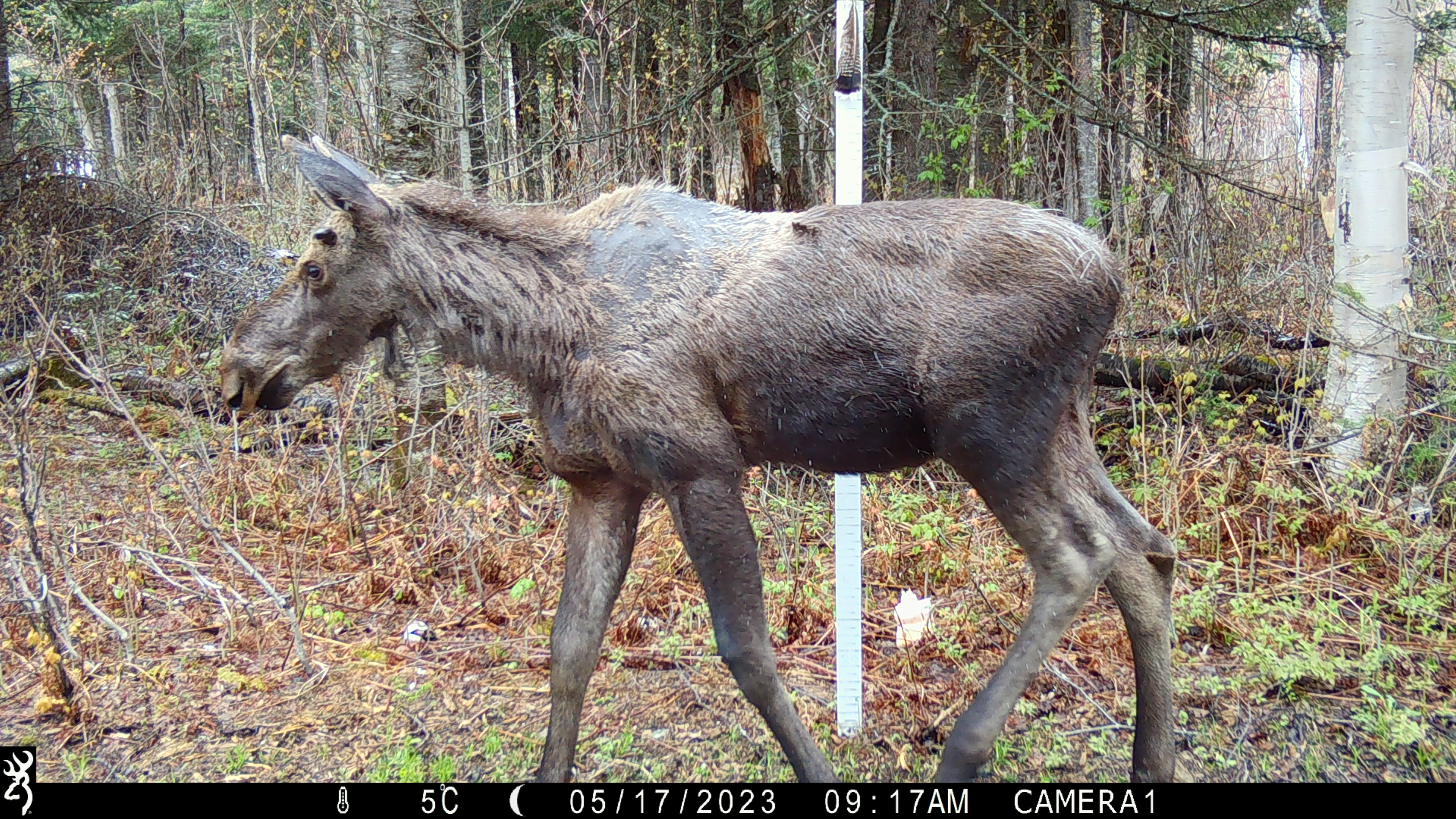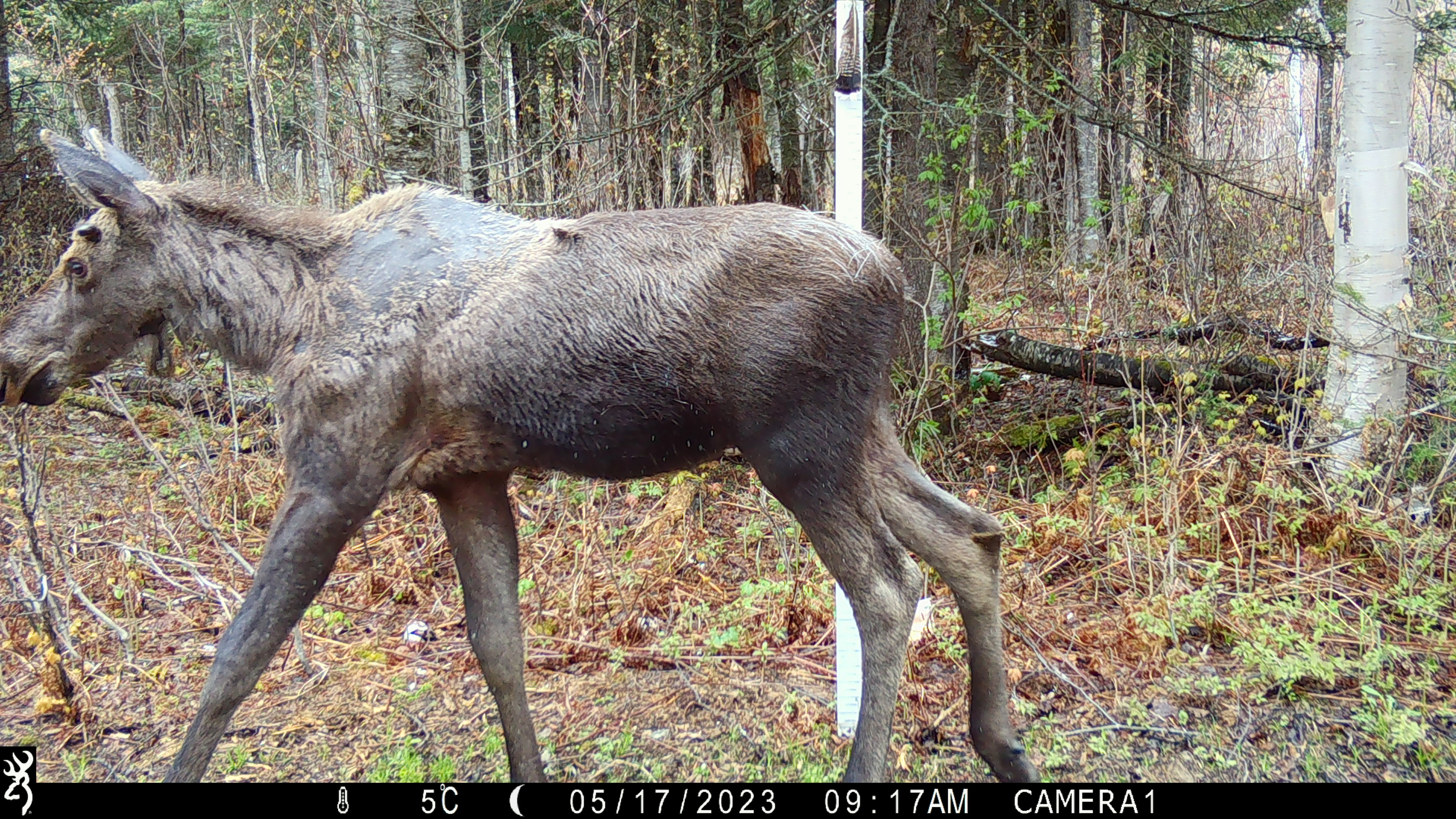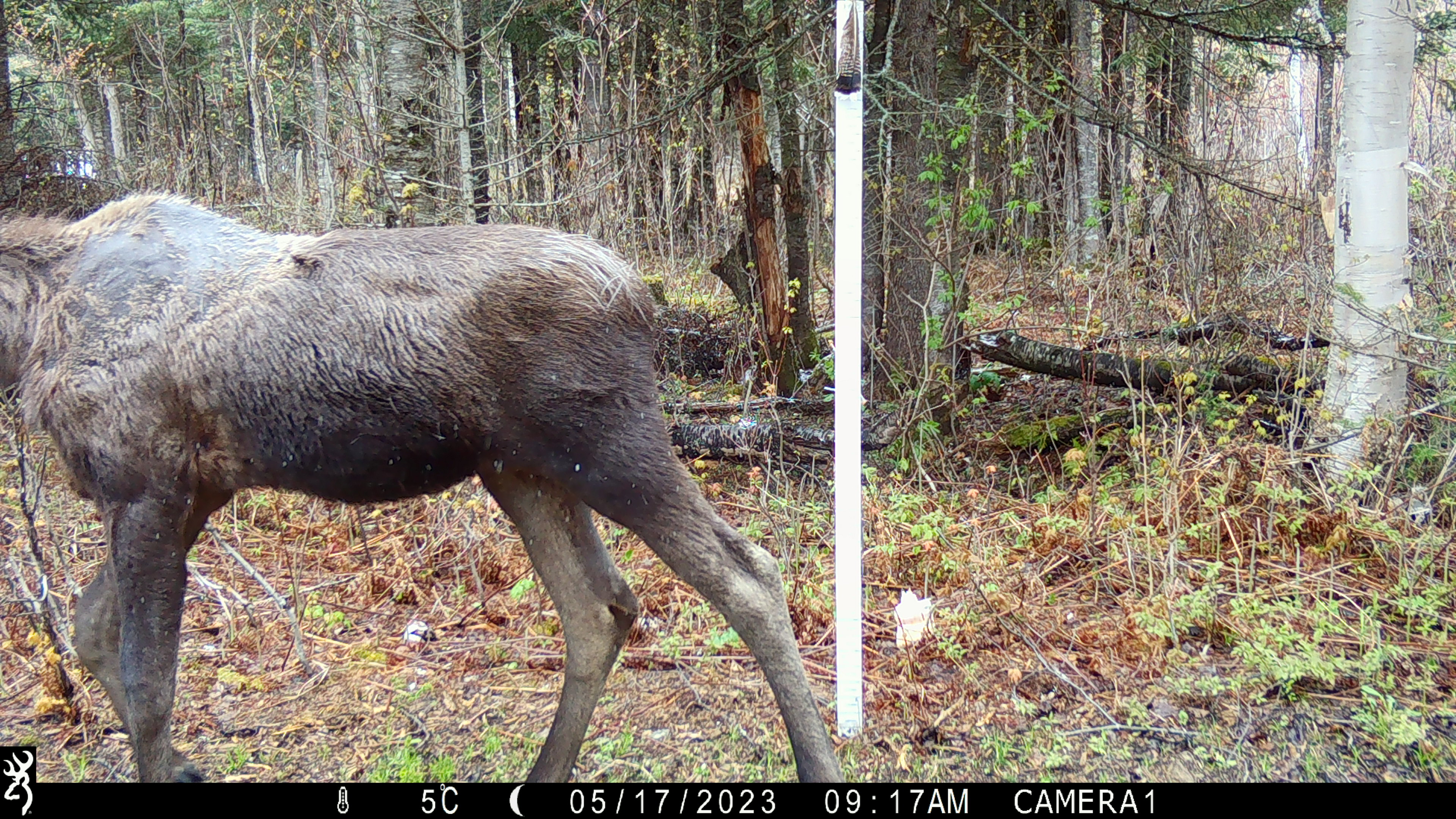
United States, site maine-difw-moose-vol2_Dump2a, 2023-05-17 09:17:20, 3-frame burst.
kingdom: Animalia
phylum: Chordata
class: Mammalia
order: Artiodactyla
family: Cervidae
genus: Alces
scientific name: Alces alces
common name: moose